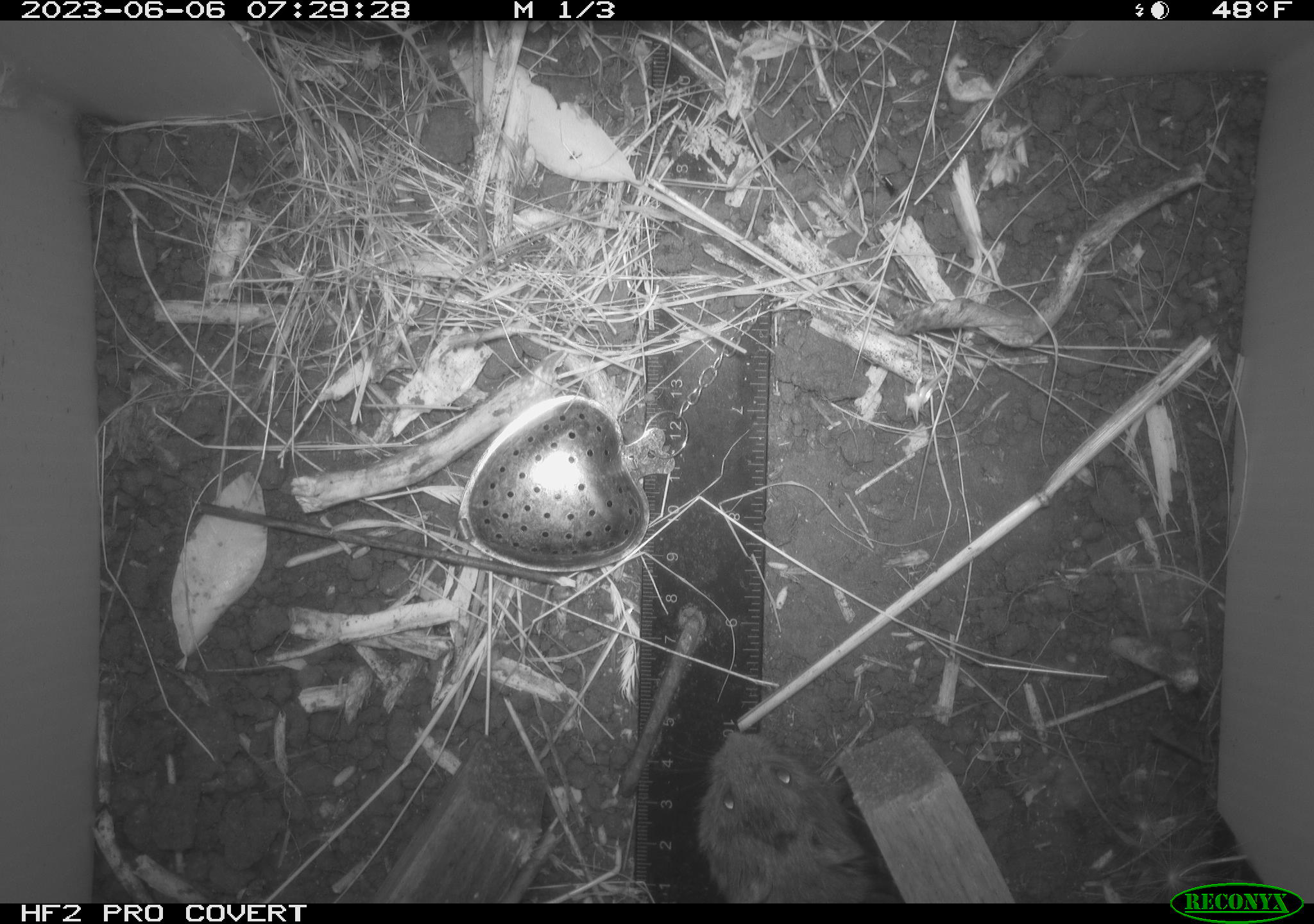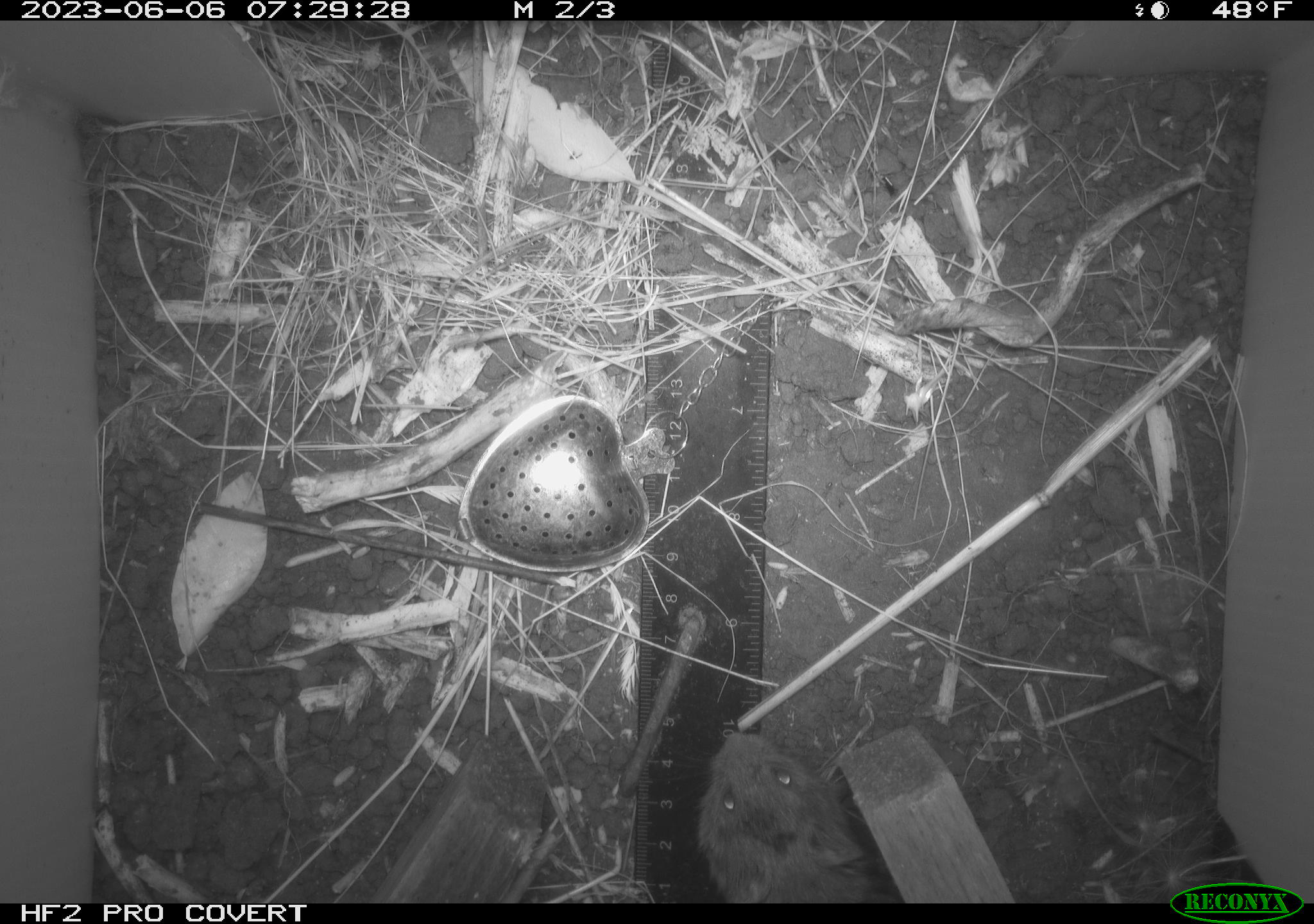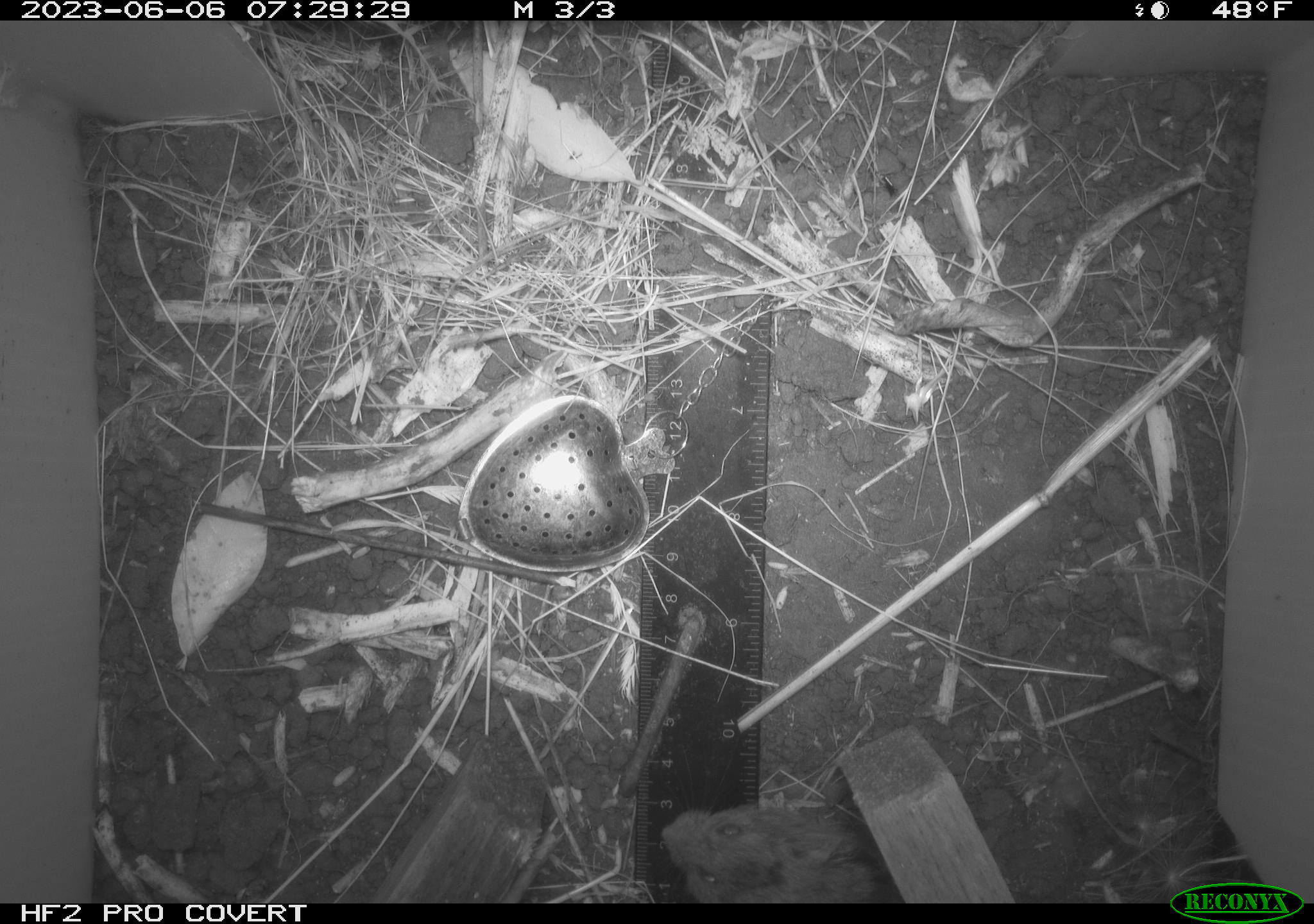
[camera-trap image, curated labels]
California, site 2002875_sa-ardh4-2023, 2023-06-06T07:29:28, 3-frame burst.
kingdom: Animalia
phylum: Chordata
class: Mammalia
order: Rodentia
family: Cricetidae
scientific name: Arvicolinae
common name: voles, lemmings, and muskrats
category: arvicolinae subfamily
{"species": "arvicolinae subfamily (voles, lemmings, and muskrats) (Arvicolinae)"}